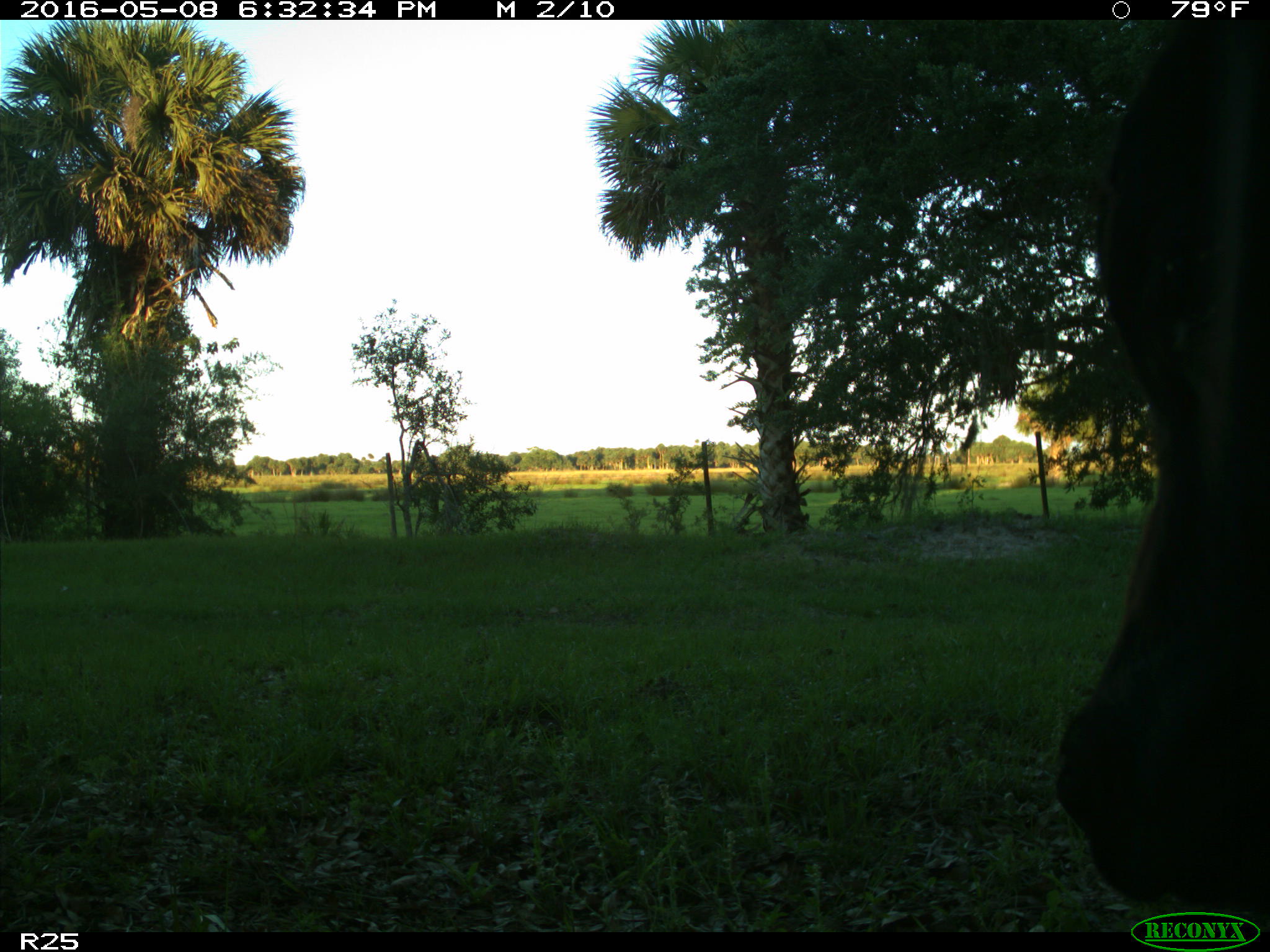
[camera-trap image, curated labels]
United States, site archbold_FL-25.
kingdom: Animalia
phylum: Chordata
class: Mammalia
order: Artiodactyla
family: Bovidae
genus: Bos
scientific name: Bos taurus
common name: domestic cow